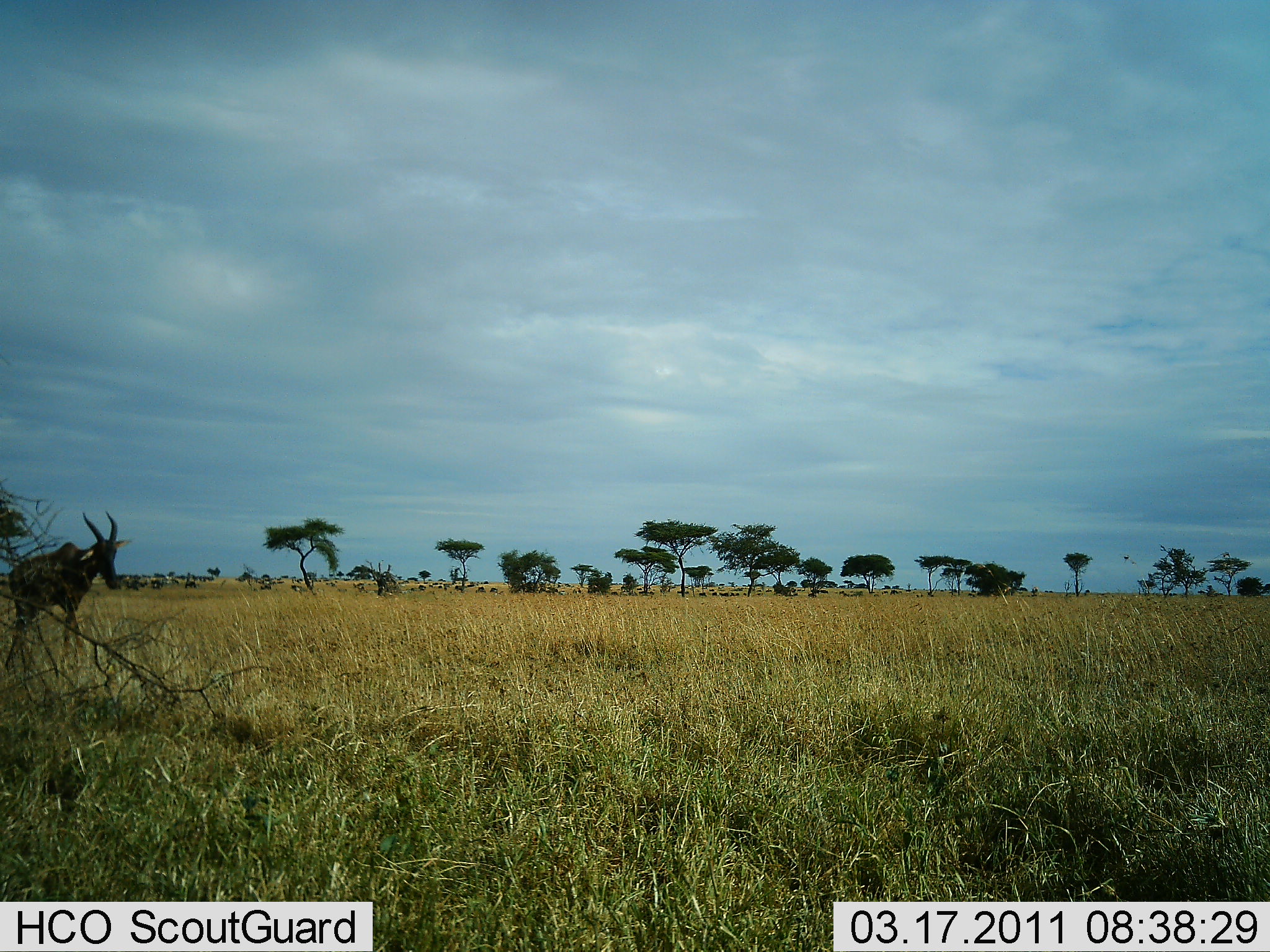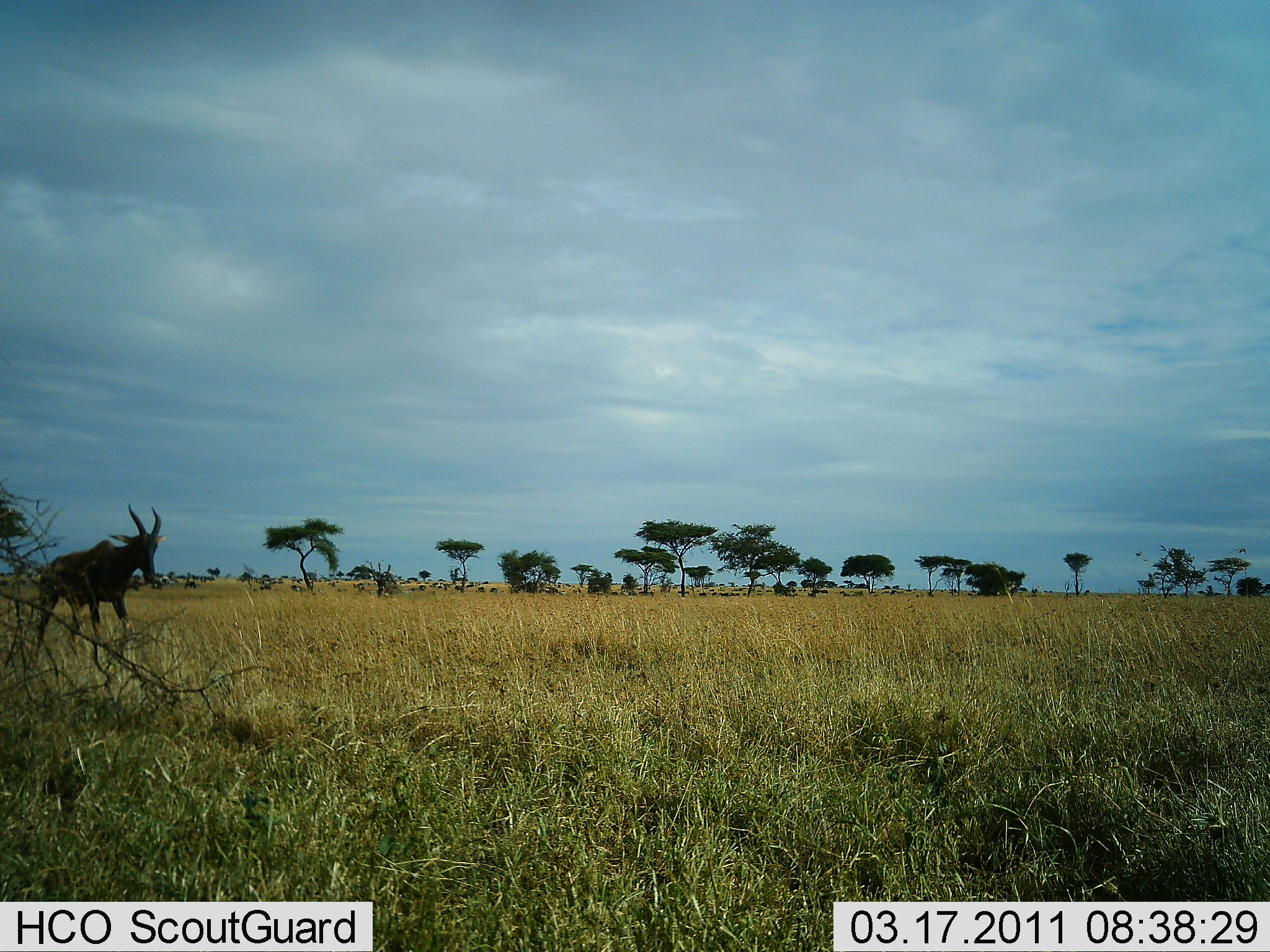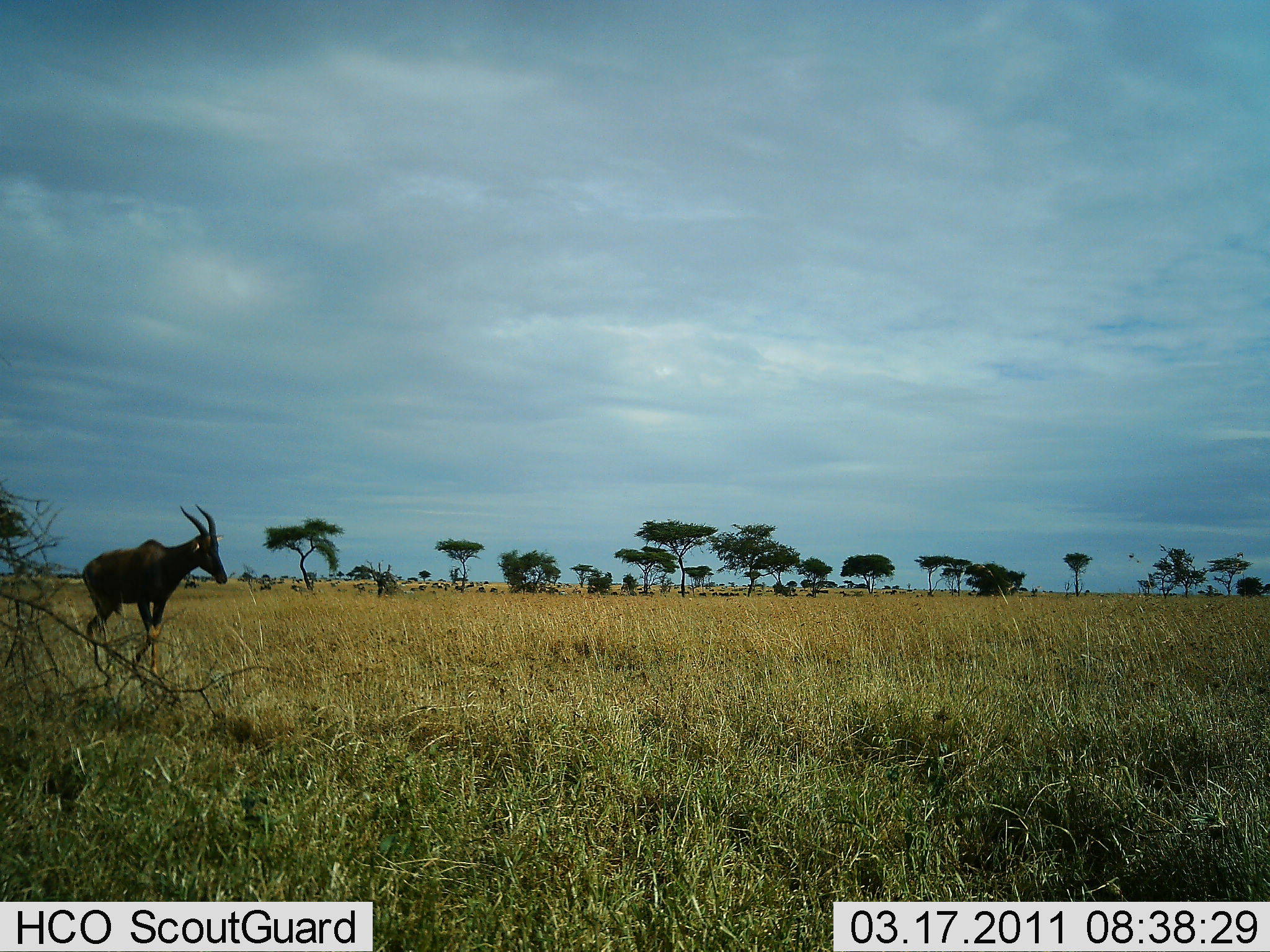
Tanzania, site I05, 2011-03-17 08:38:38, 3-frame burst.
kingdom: Animalia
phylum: Chordata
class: Mammalia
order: Artiodactyla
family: Bovidae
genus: Damaliscus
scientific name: Damaliscus lunatus jimela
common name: topi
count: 1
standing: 0%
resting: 0%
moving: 100%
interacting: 0%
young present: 0%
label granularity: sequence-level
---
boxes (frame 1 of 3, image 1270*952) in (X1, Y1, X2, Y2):
animal: (4, 509, 134, 677)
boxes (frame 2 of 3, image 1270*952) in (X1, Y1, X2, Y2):
animal: (33, 502, 169, 667)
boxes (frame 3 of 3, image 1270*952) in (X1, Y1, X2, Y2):
animal: (80, 504, 228, 675)